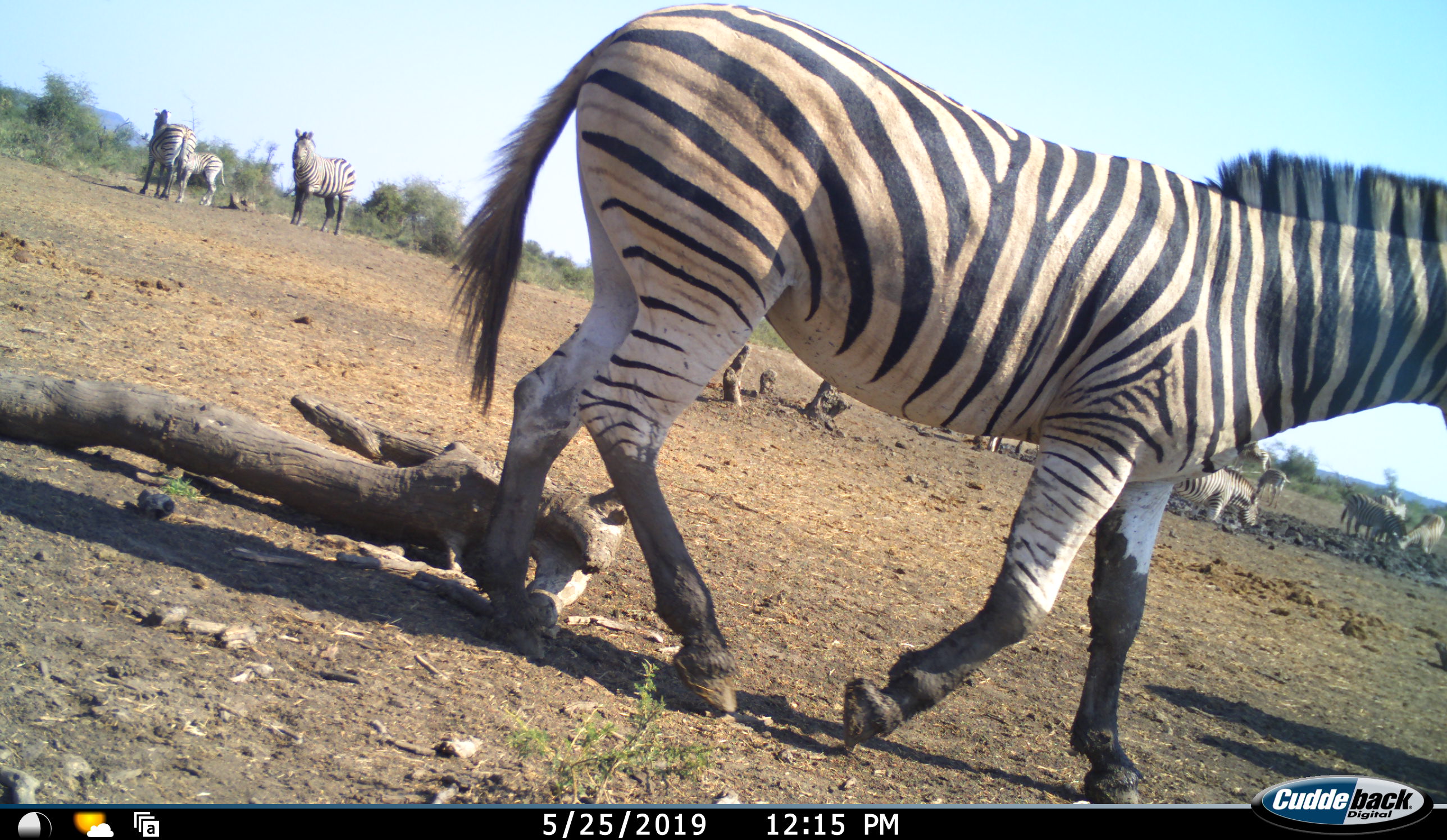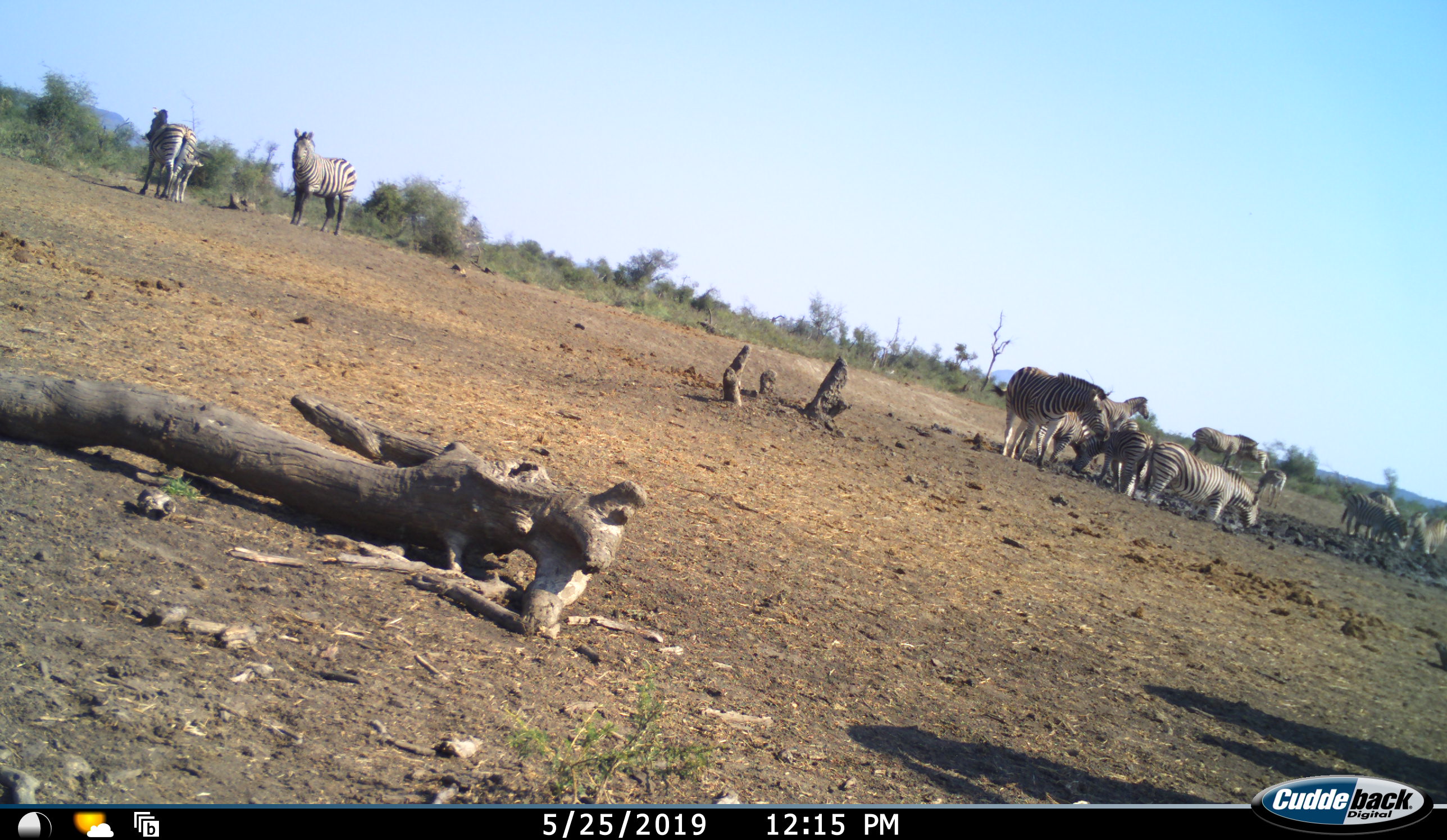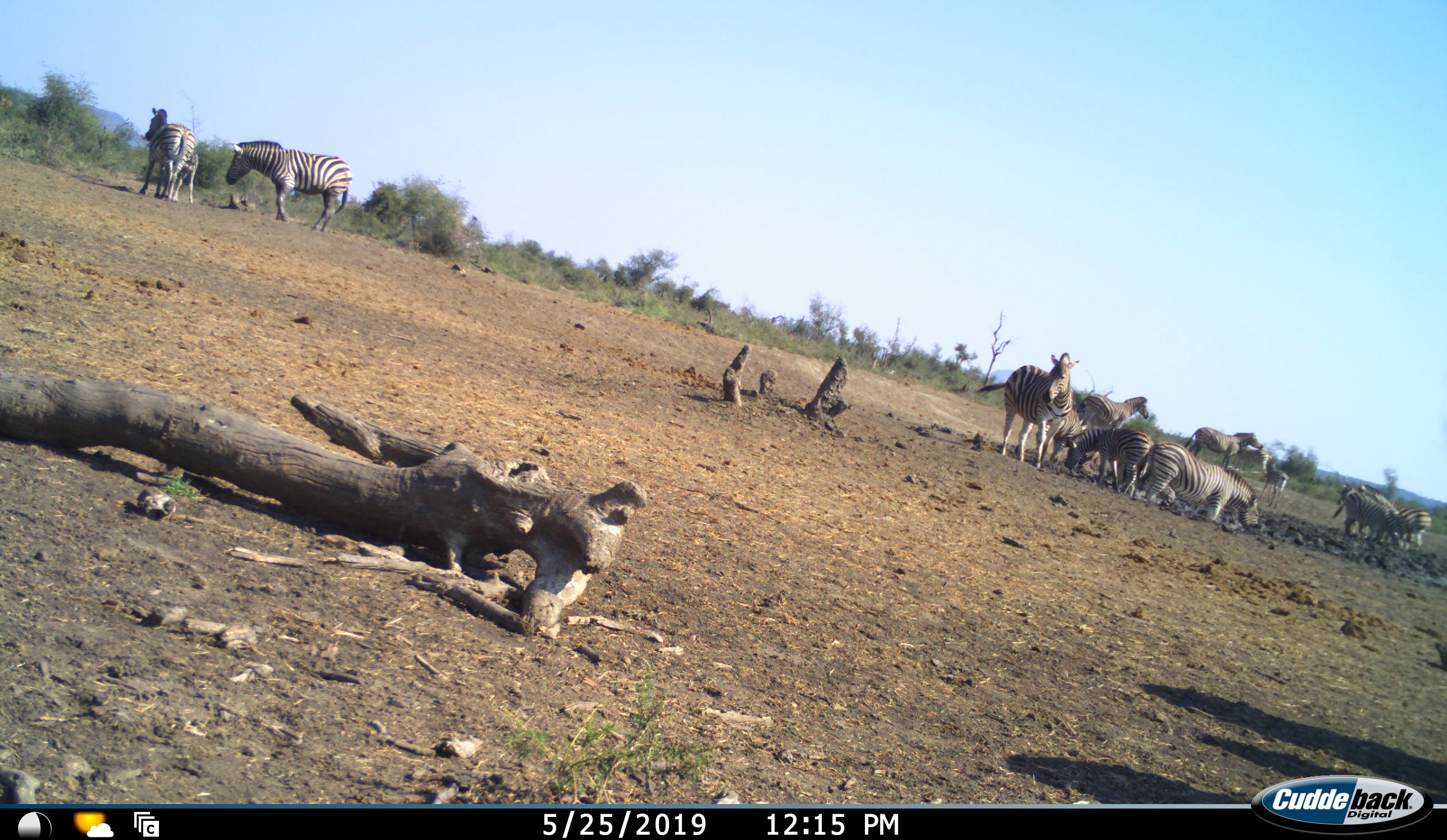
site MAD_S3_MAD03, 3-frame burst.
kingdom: Animalia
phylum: Chordata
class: Mammalia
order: Perissodactyla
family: Equidae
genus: Equus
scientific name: Equus quagga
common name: plains zebra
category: zebraplains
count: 11-50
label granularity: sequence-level